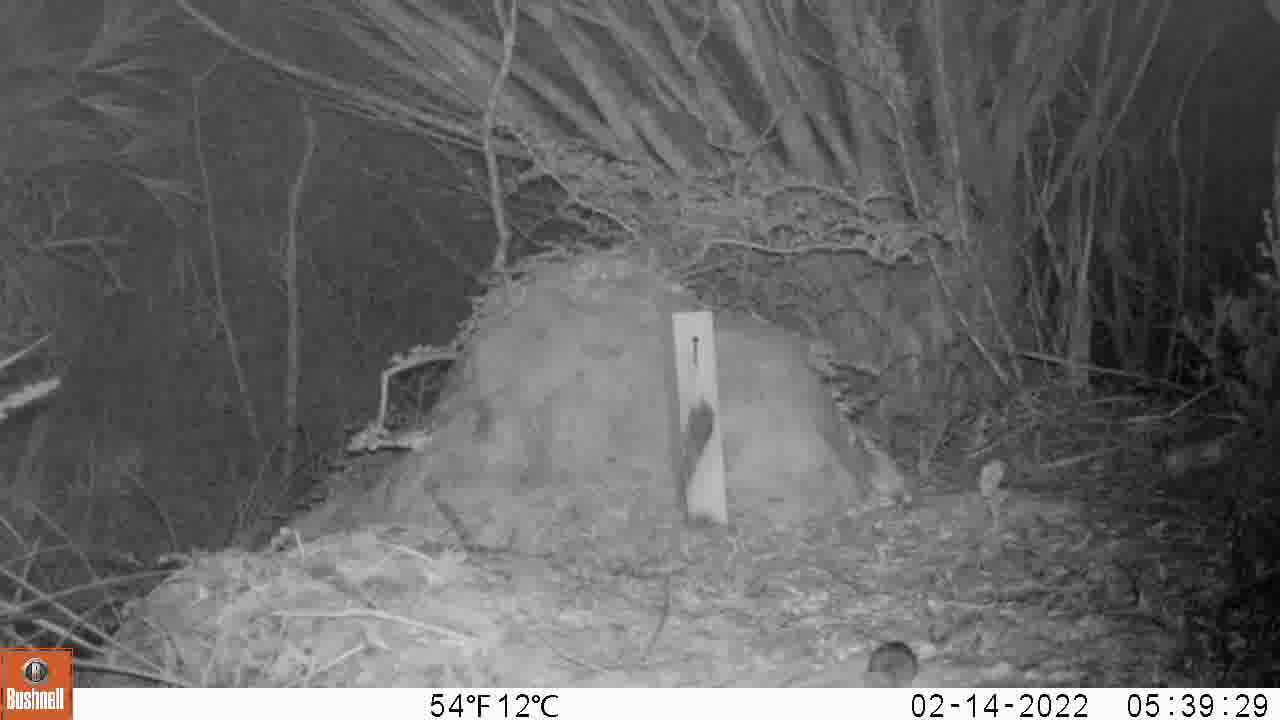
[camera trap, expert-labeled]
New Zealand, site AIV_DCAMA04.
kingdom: Animalia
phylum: Chordata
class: Mammalia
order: Rodentia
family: Muridae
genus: Mus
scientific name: Mus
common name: mouse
Mouse (Mus).